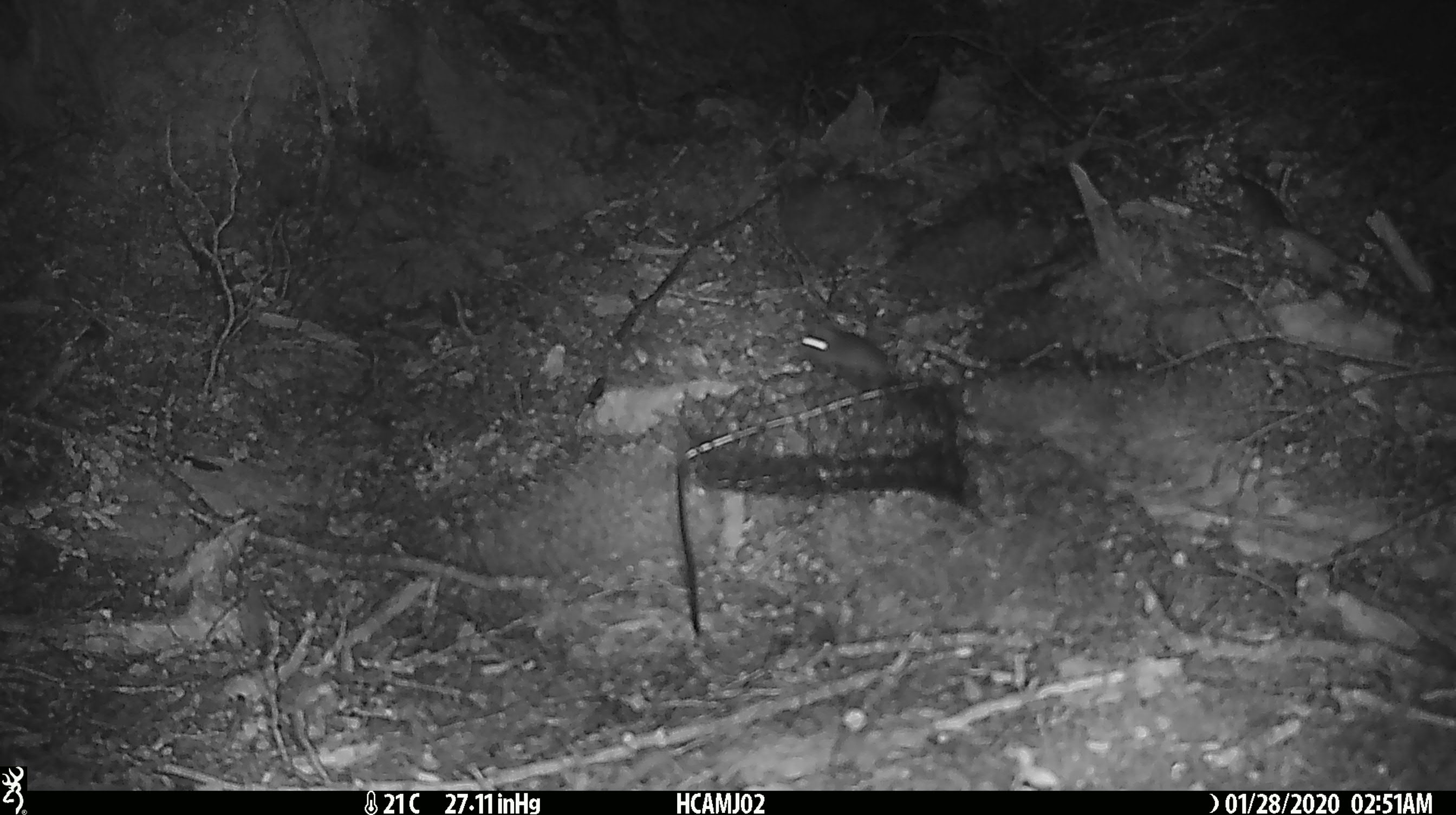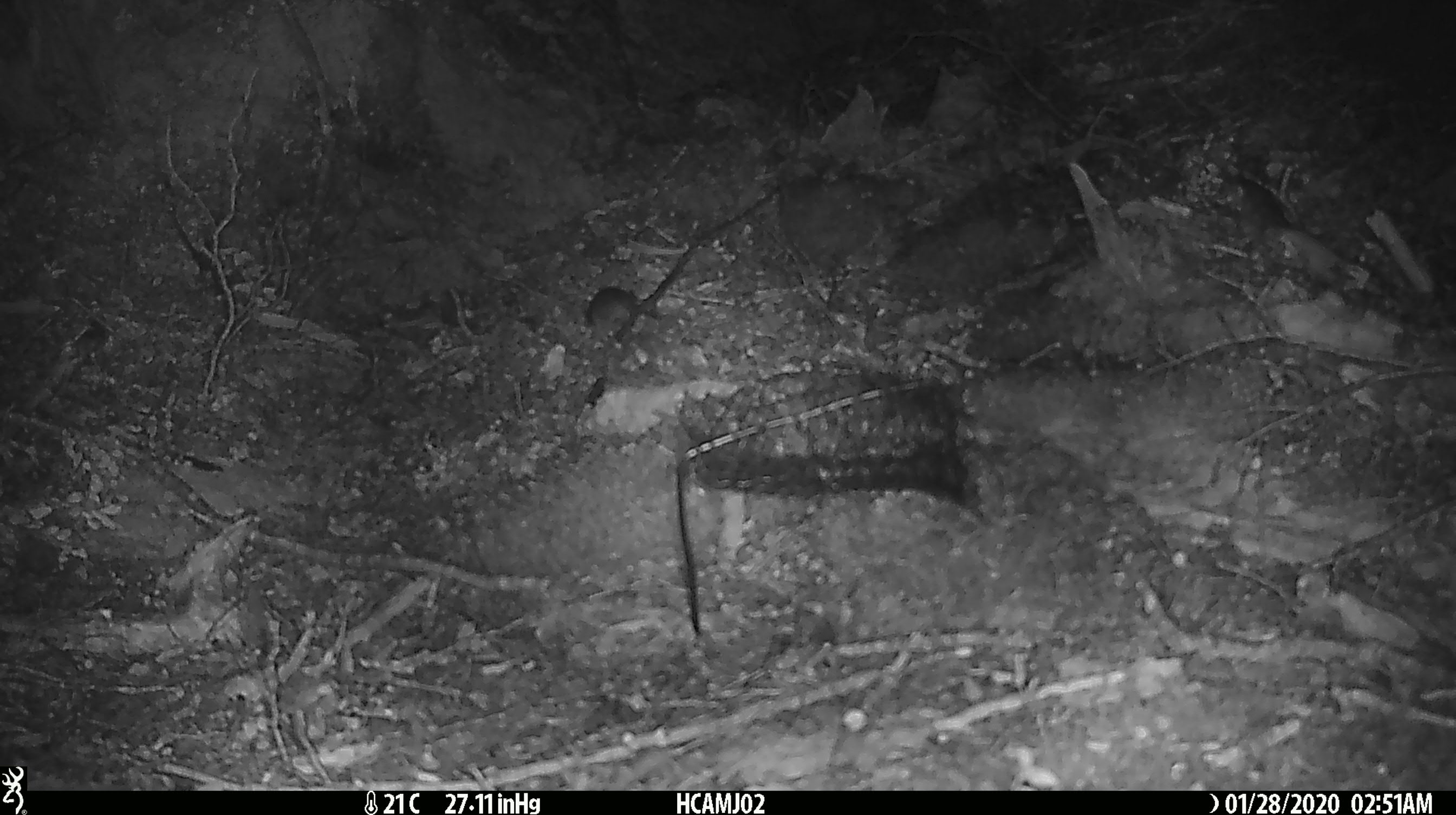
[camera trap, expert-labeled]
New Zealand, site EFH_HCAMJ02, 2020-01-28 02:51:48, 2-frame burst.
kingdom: Animalia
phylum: Chordata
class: Mammalia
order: Rodentia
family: Muridae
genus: Mus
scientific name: Mus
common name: mouse